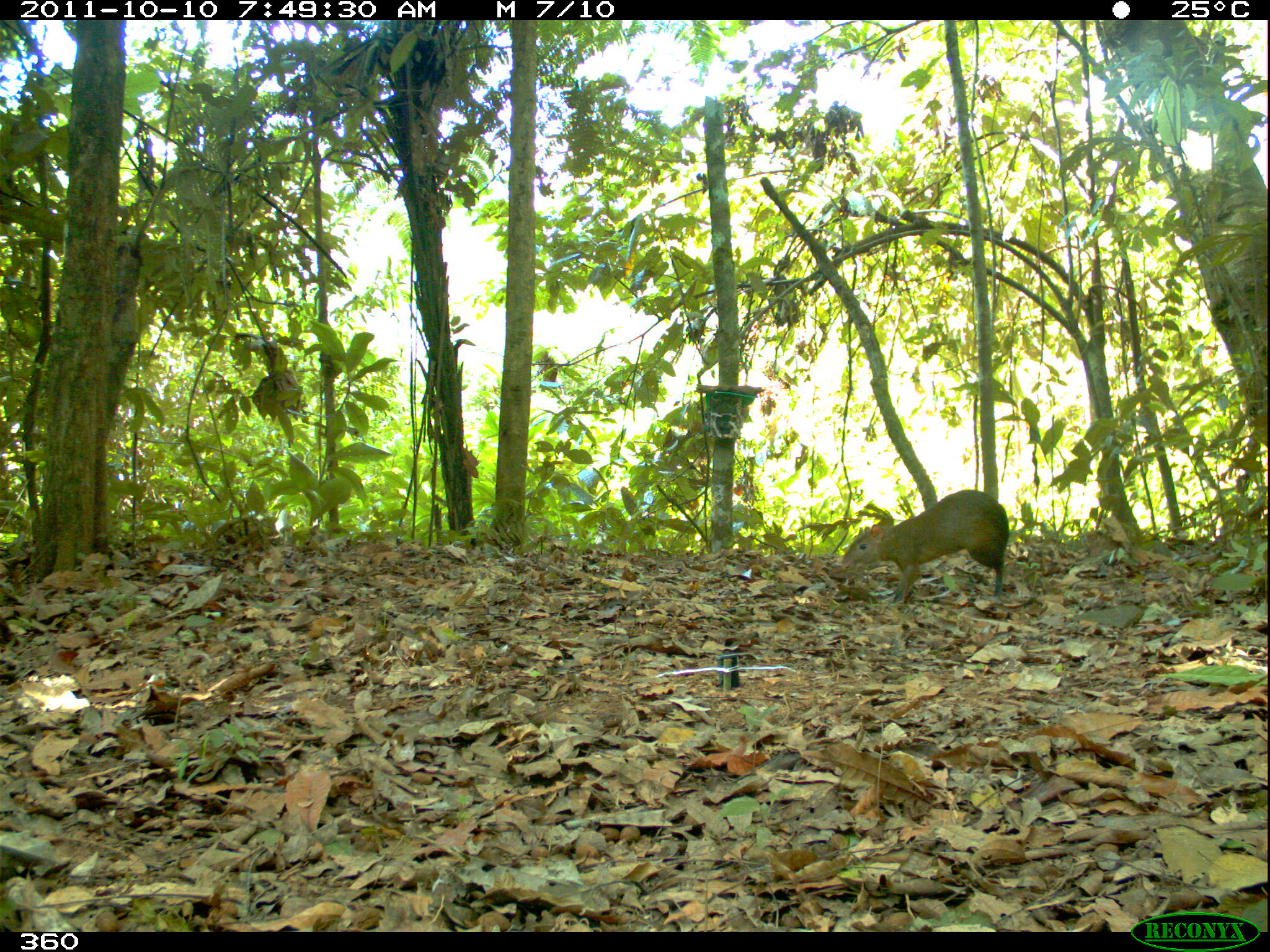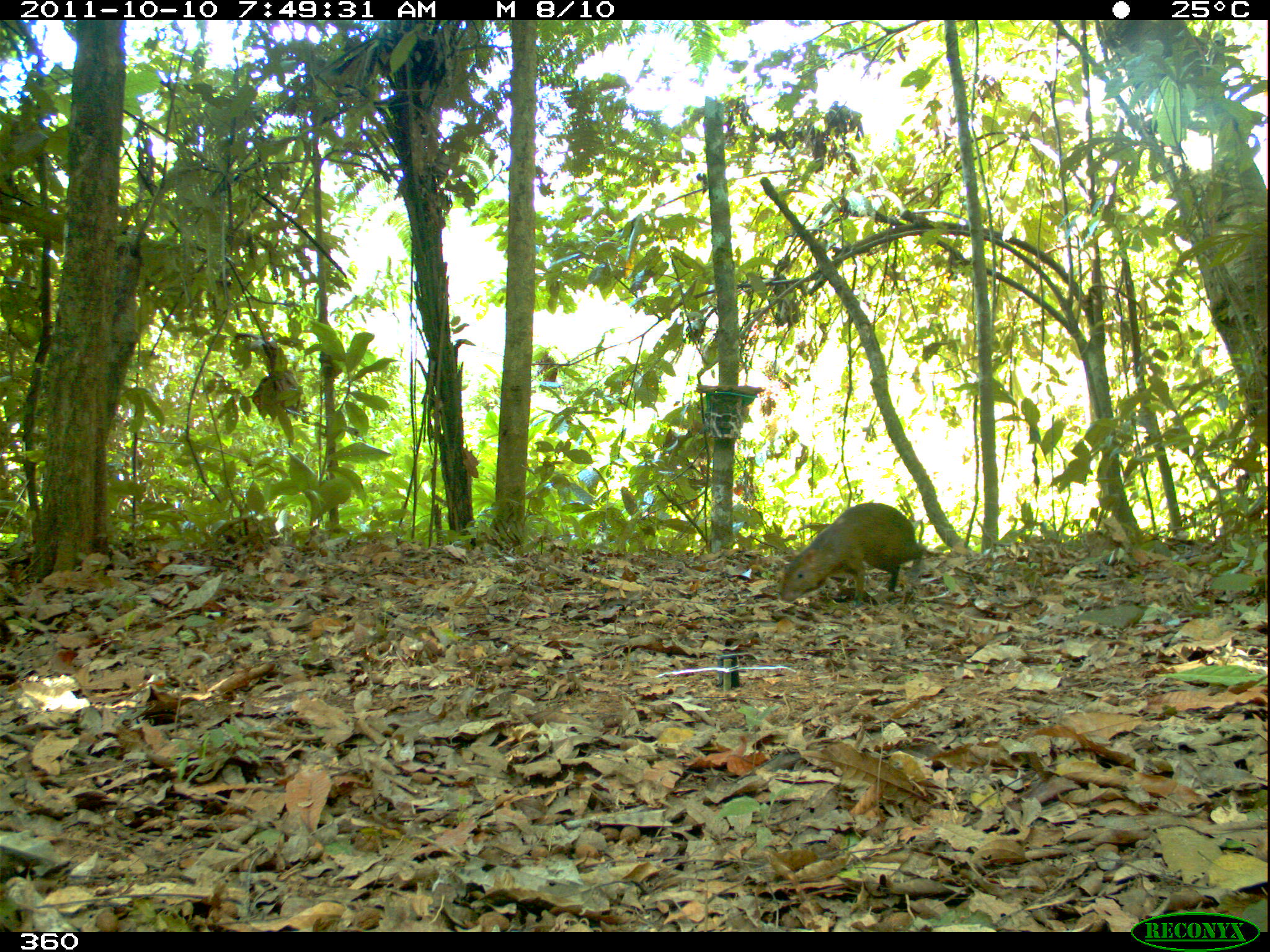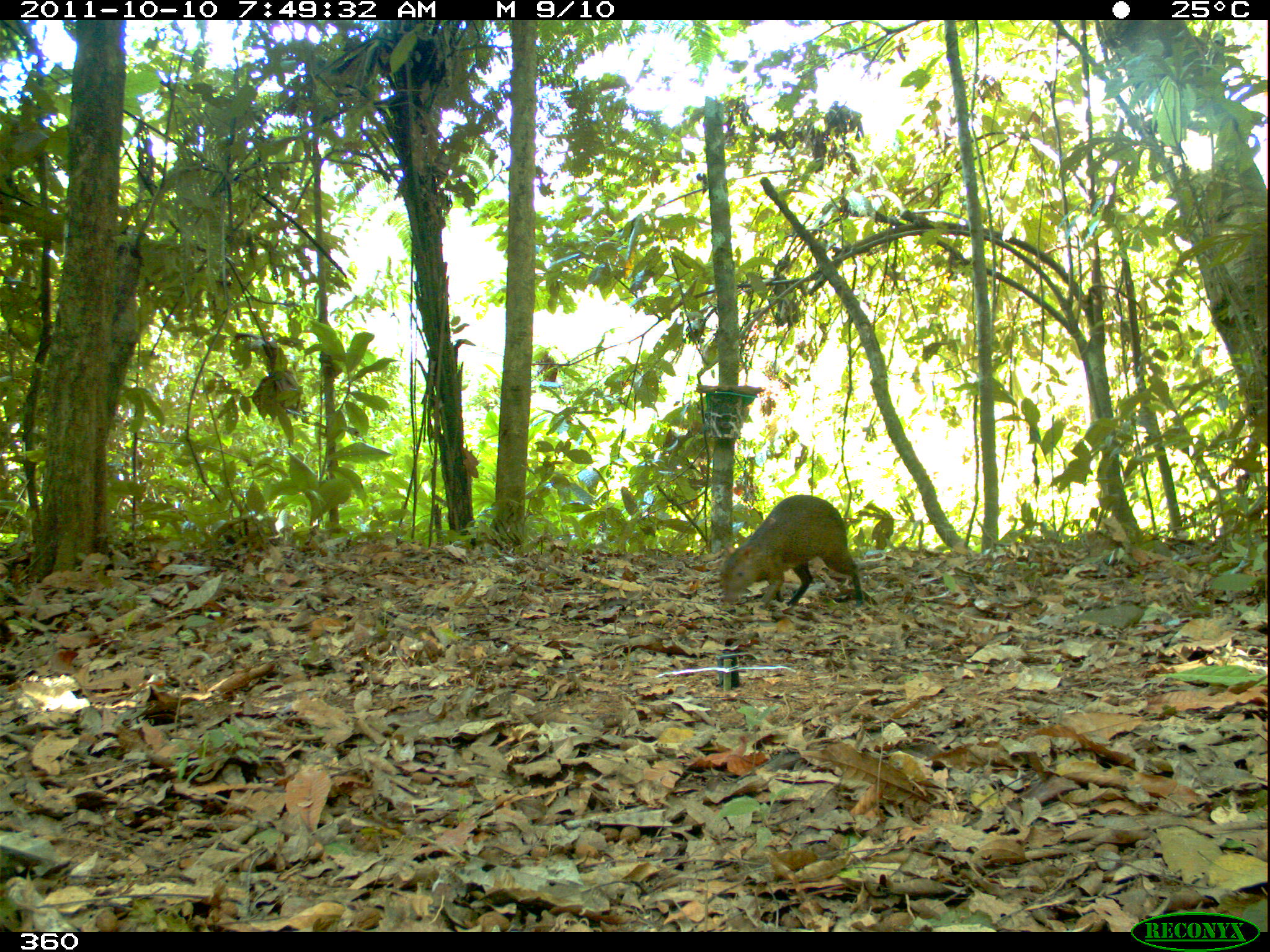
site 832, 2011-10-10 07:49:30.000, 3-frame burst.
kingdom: Animalia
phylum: Chordata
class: Mammalia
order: Rodentia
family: Dasyproctidae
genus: Dasyprocta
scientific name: Dasyprocta punctata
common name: central american agouti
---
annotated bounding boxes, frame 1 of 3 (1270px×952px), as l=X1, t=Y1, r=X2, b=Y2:
dasyprocta punctata: l=840, t=488, r=1009, b=605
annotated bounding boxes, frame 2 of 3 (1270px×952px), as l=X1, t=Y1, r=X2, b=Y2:
dasyprocta punctata: l=780, t=502, r=943, b=608